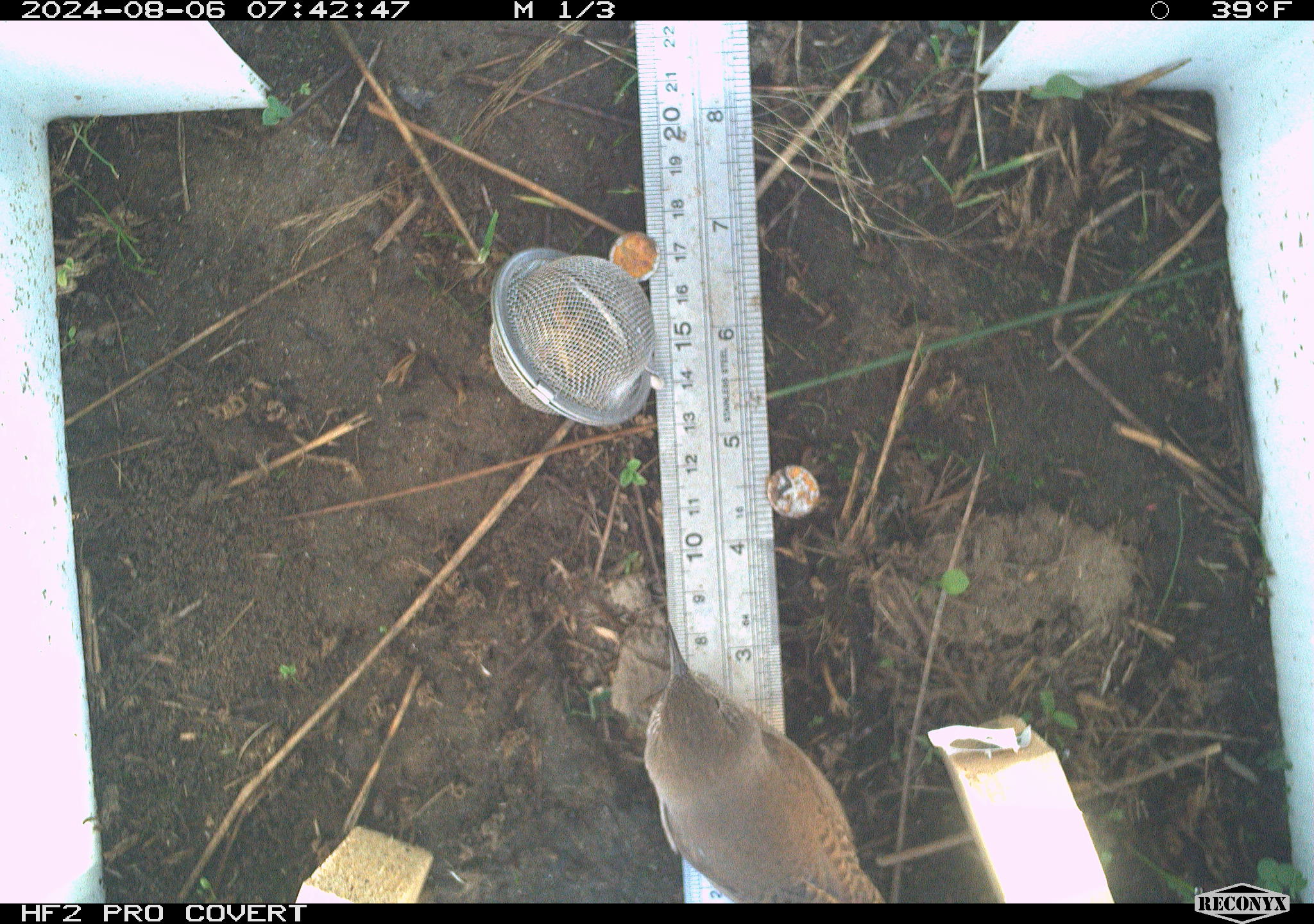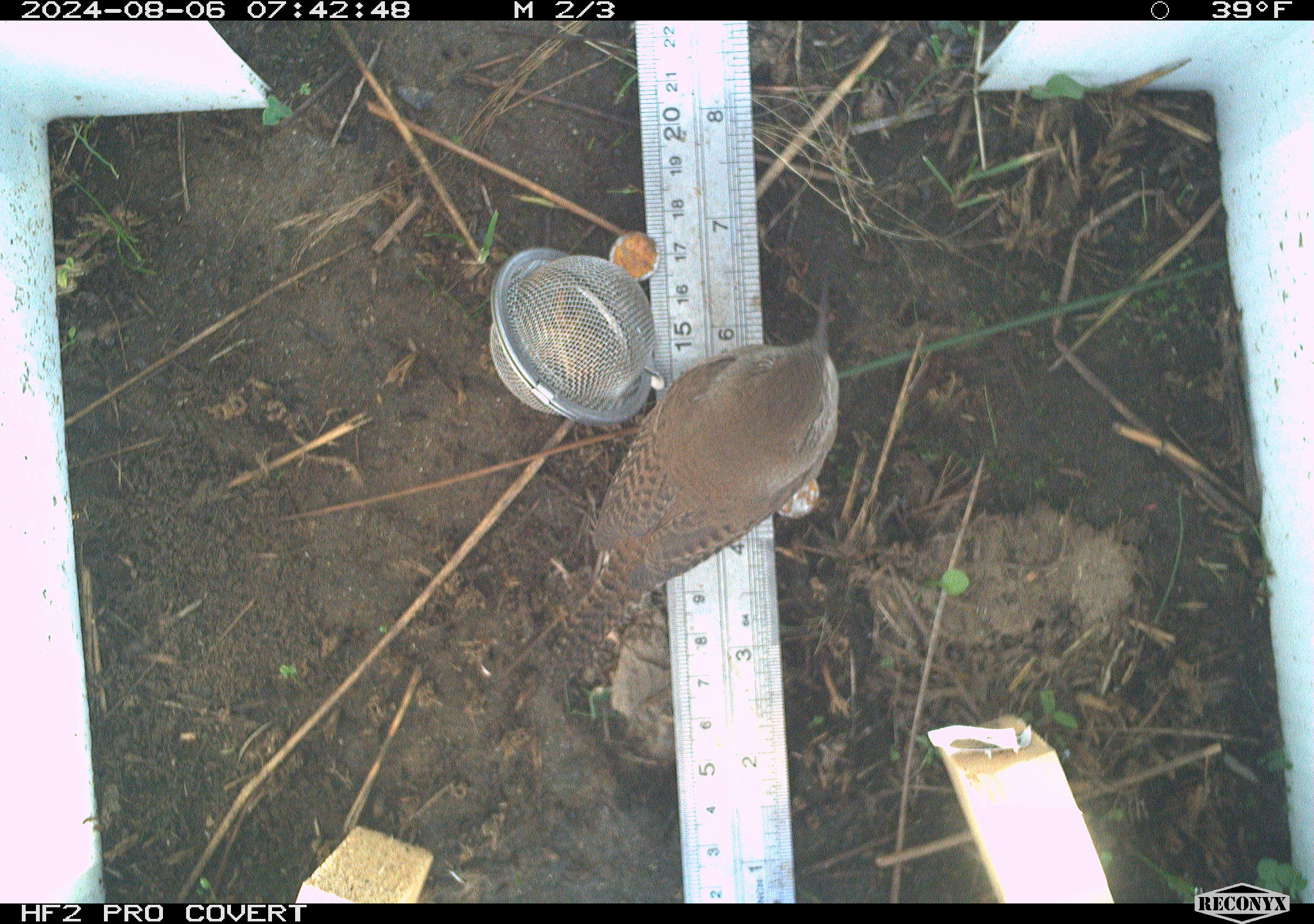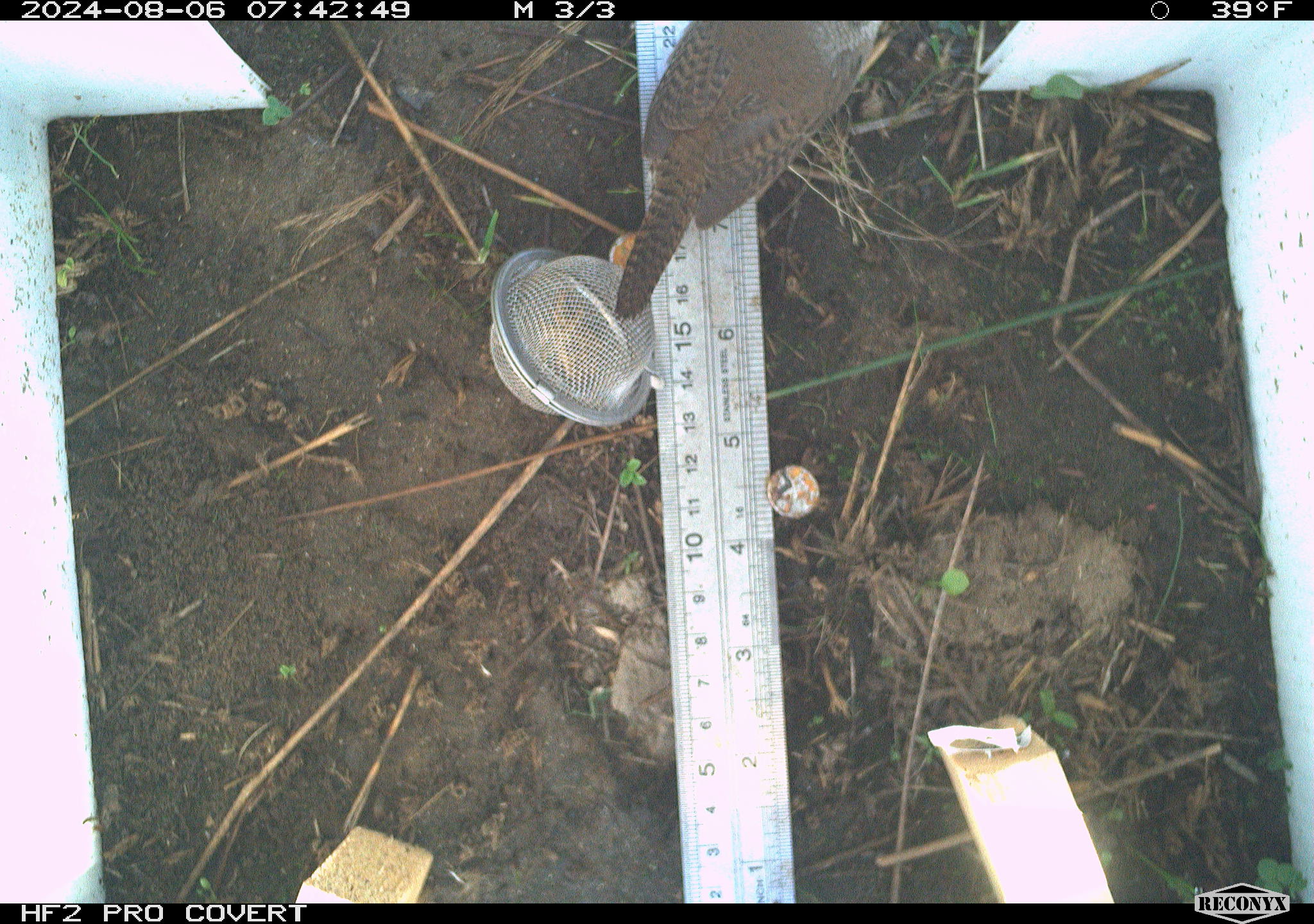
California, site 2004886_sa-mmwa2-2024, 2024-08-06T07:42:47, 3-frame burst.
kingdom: Animalia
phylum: Chordata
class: Aves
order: Passeriformes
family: Troglodytidae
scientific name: Troglodytidae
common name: wren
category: troglodytidae family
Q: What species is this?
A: Troglodytidae family (wren) (Troglodytidae).